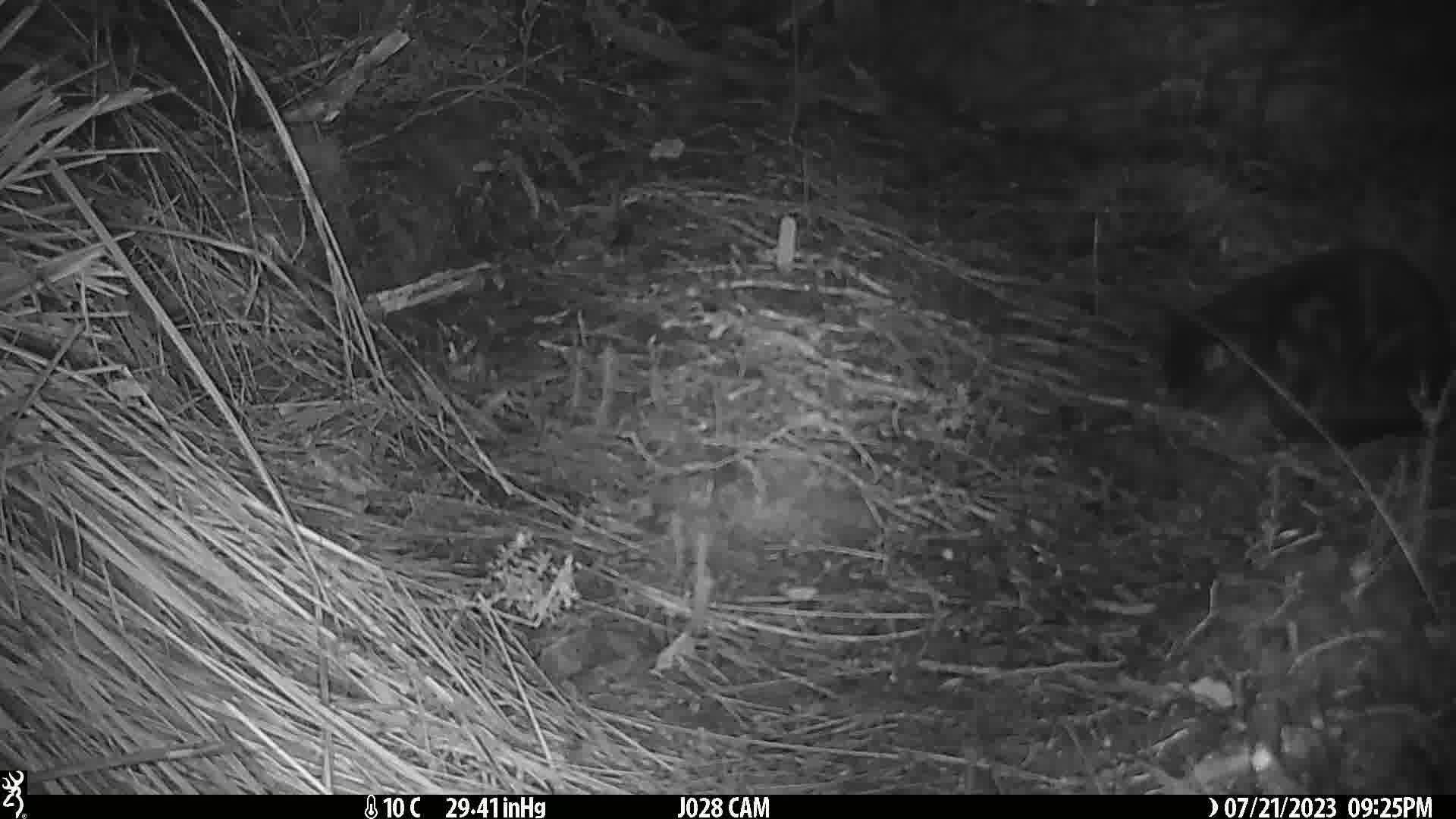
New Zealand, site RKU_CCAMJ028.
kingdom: Animalia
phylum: Chordata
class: Mammalia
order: Carnivora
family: Felidae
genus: Felis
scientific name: Felis catus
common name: domestic cat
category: cat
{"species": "cat (domestic cat) (Felis catus)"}